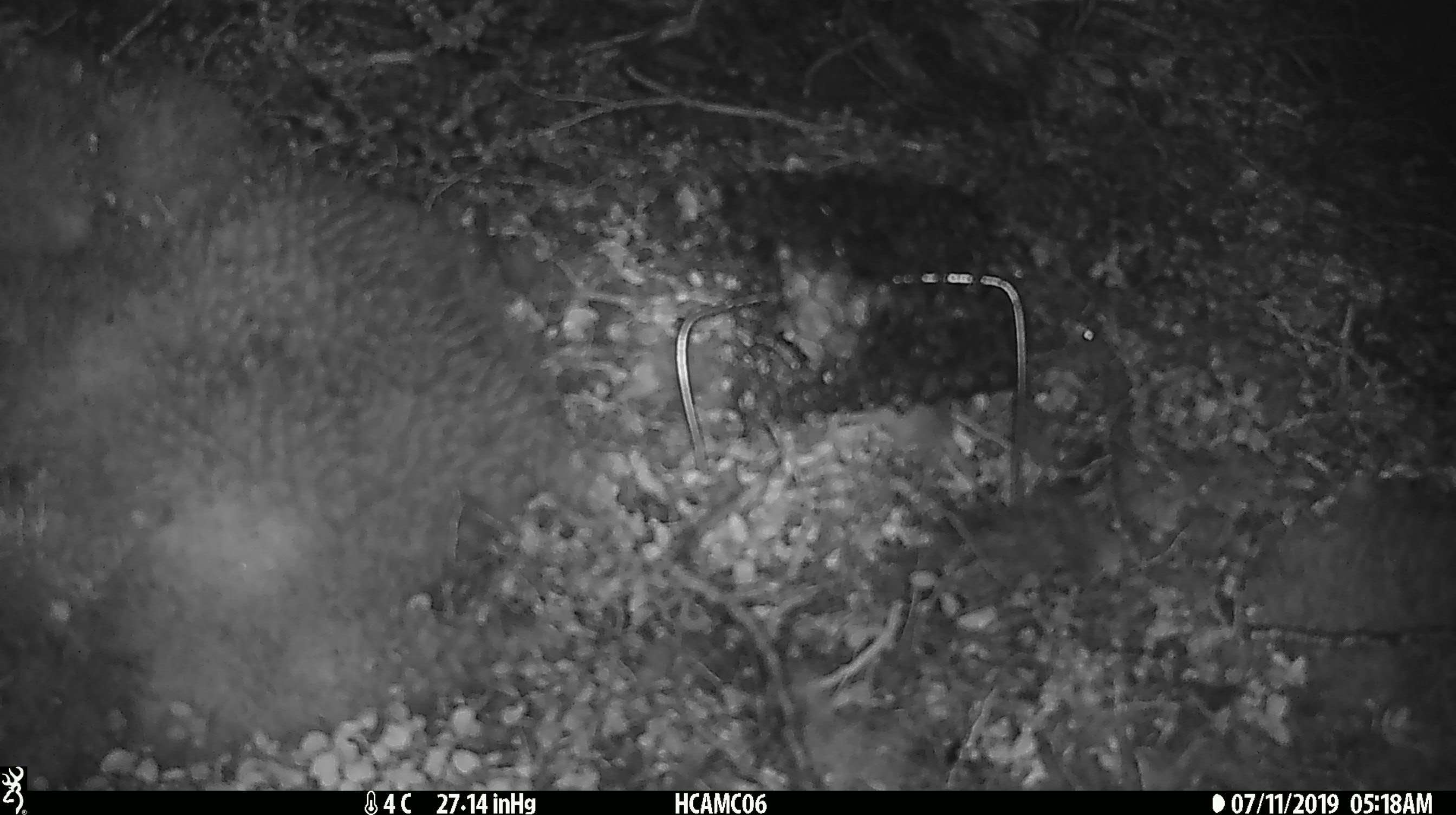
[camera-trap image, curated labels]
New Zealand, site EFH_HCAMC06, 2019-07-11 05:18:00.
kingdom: Animalia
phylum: Chordata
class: Mammalia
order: Rodentia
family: Muridae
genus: Mus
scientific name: Mus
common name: mouse